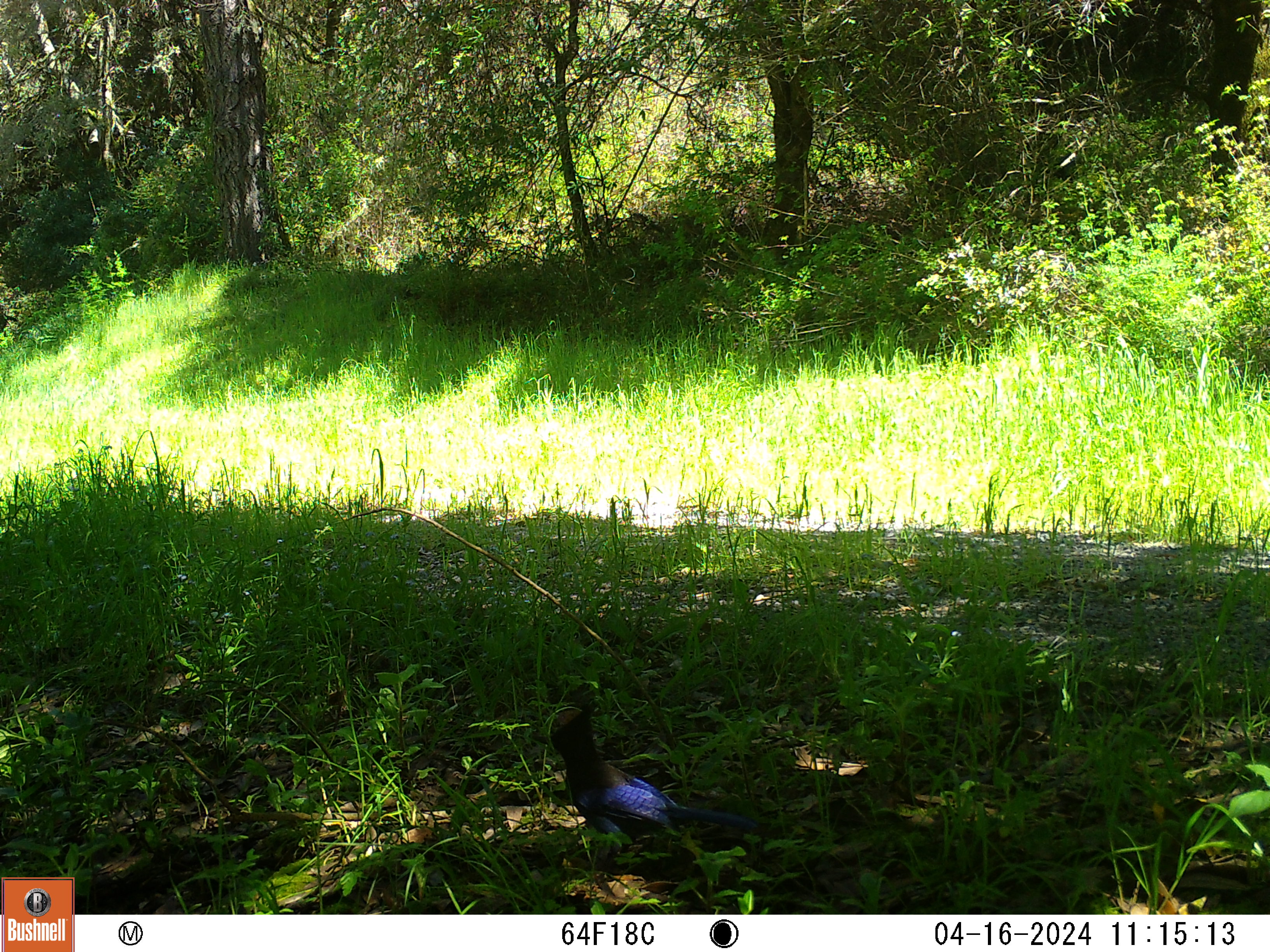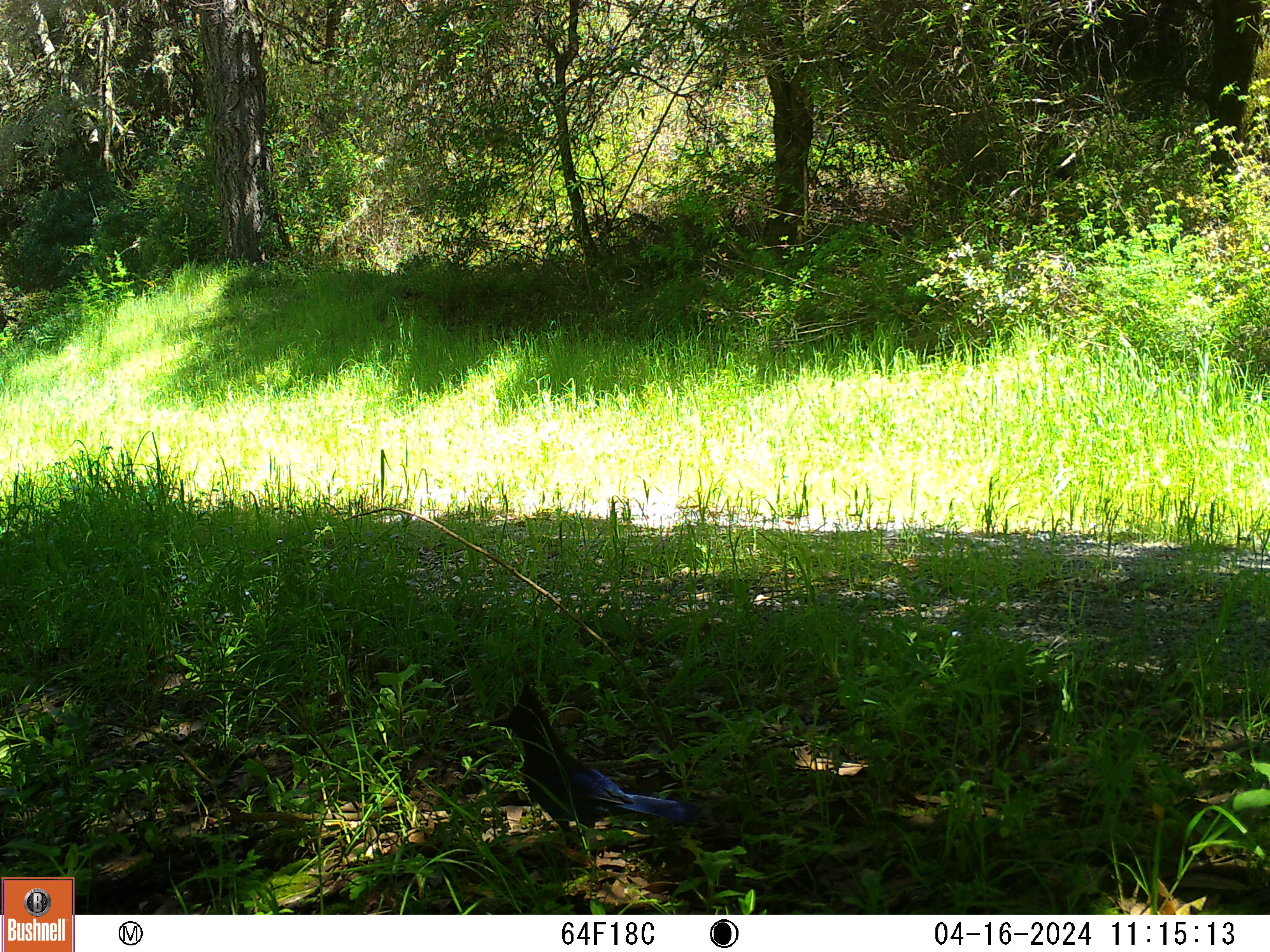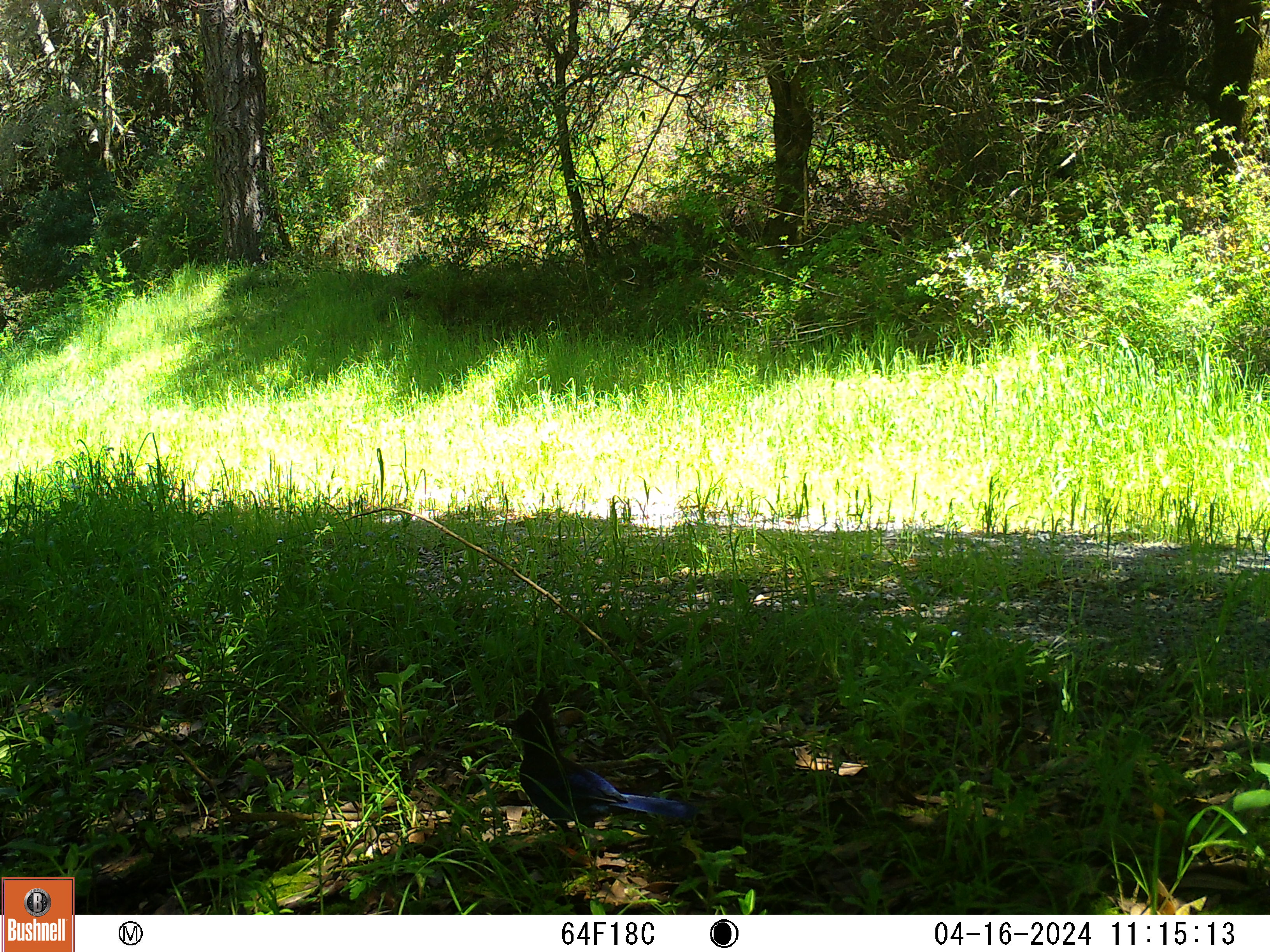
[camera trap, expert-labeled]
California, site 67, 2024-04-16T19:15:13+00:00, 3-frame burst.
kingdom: Animalia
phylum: Chordata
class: Aves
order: Passeriformes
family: Corvidae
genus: Cyanocitta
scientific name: Cyanocitta stelleri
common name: steller's jay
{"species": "steller's jay (Cyanocitta stelleri)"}